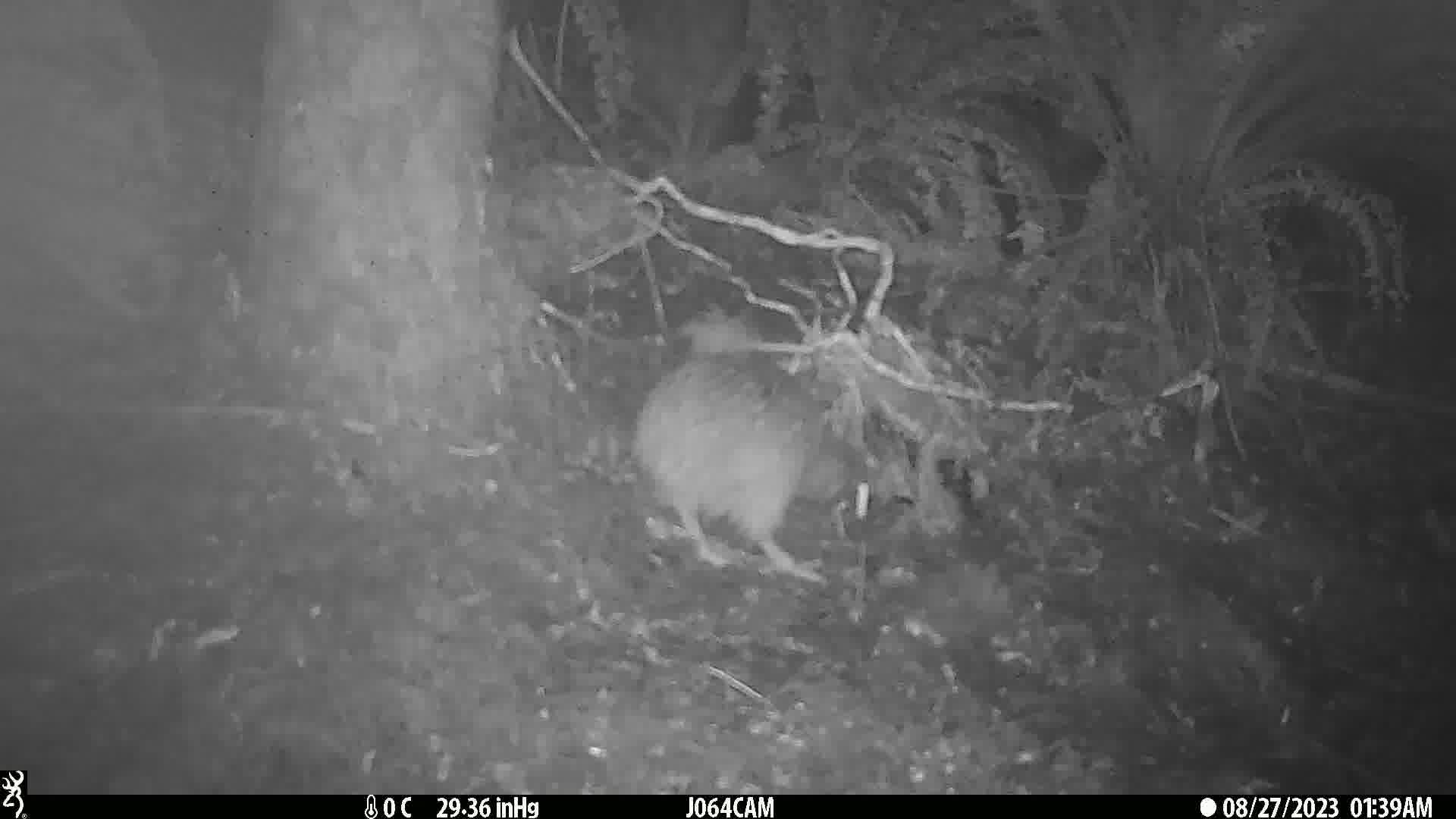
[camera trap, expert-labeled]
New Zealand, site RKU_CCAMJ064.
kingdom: Animalia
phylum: Chordata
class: Aves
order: Apterygiformes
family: Apterygidae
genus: Apteryx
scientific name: Apteryx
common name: kiwi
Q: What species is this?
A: Kiwi (Apteryx).